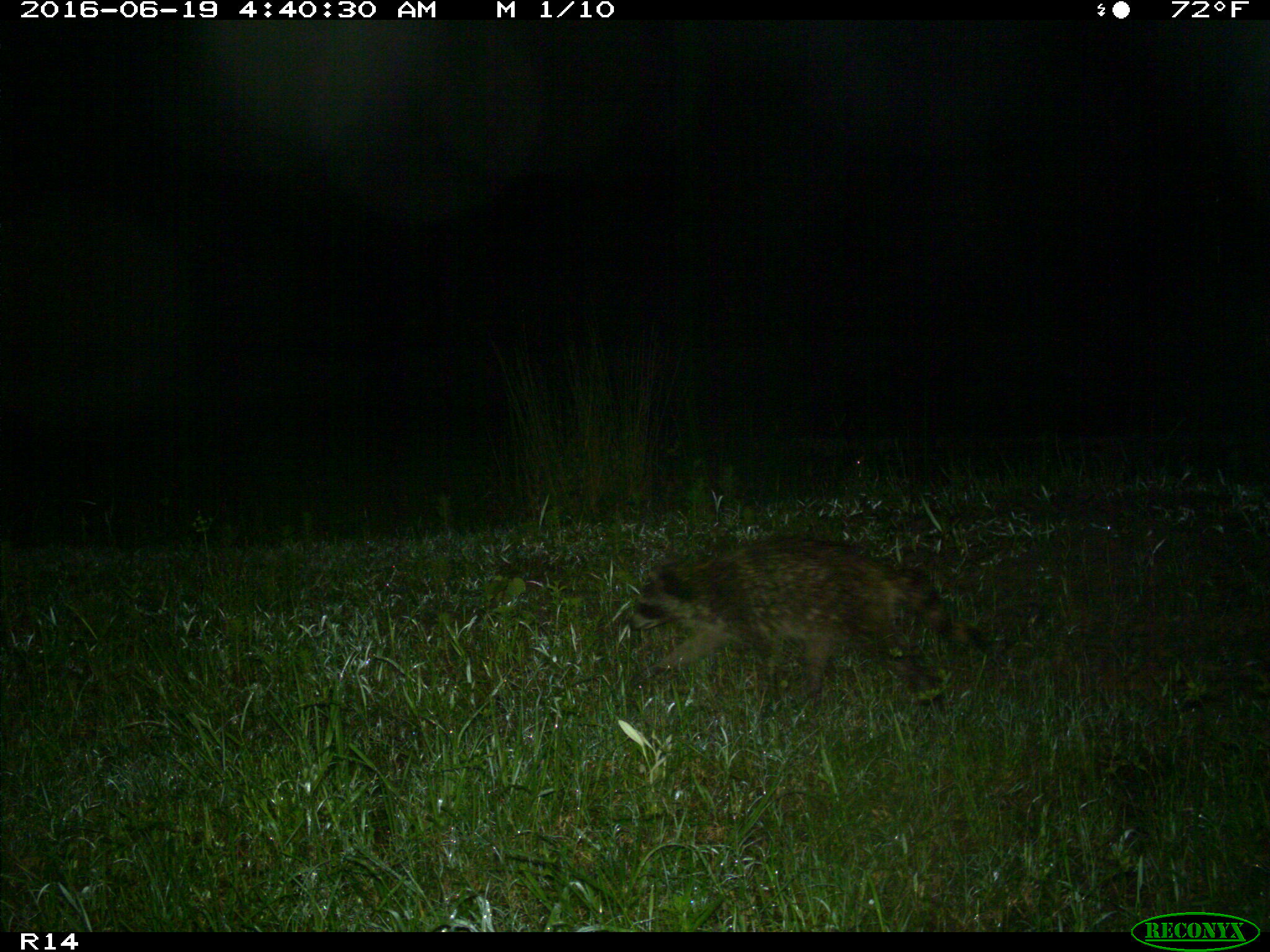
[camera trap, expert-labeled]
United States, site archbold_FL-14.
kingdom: Animalia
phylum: Chordata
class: Mammalia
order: Carnivora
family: Procyonidae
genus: Procyon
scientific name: Procyon lotor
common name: common raccoon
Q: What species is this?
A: Procyon lotor (common raccoon).